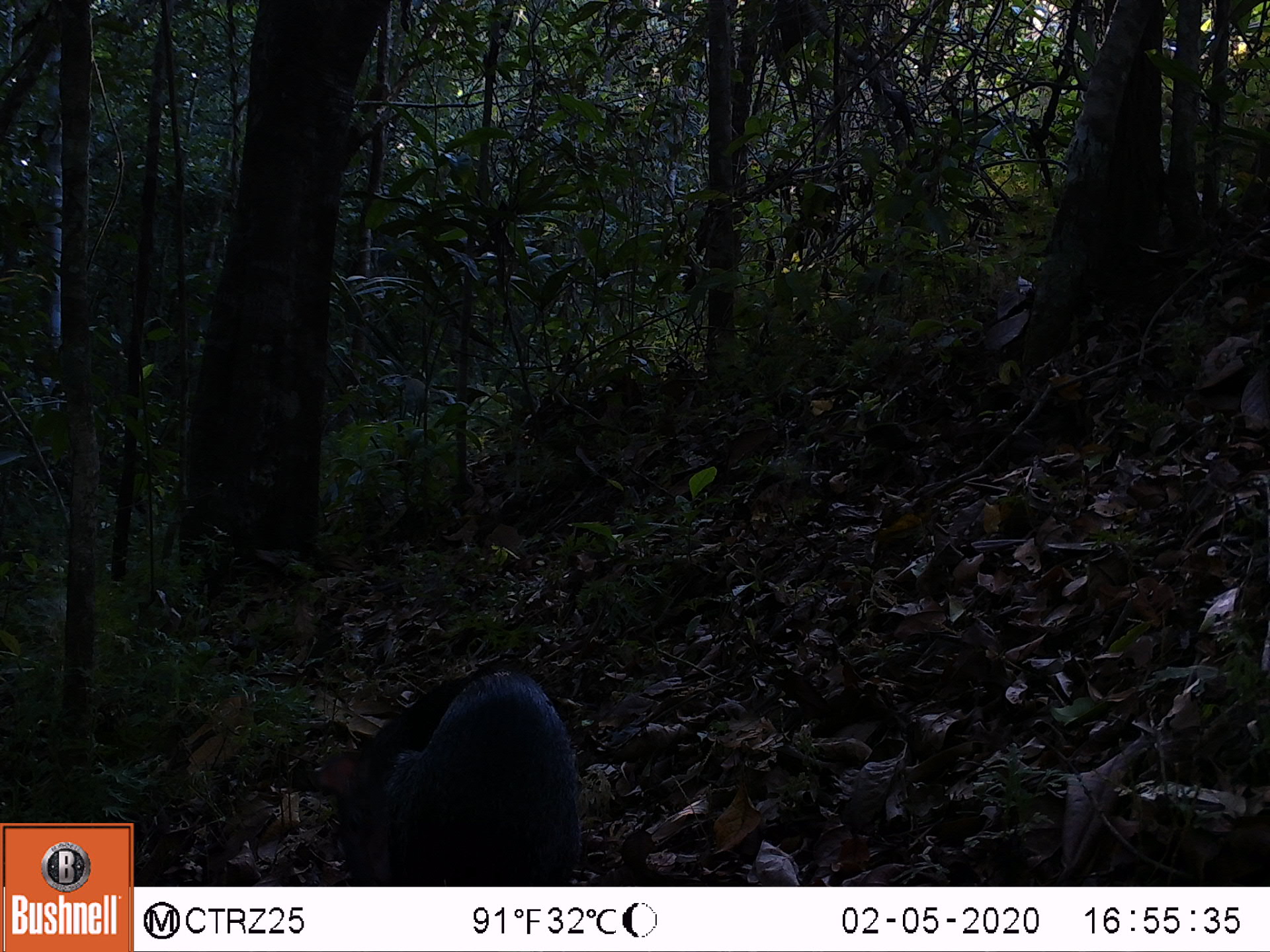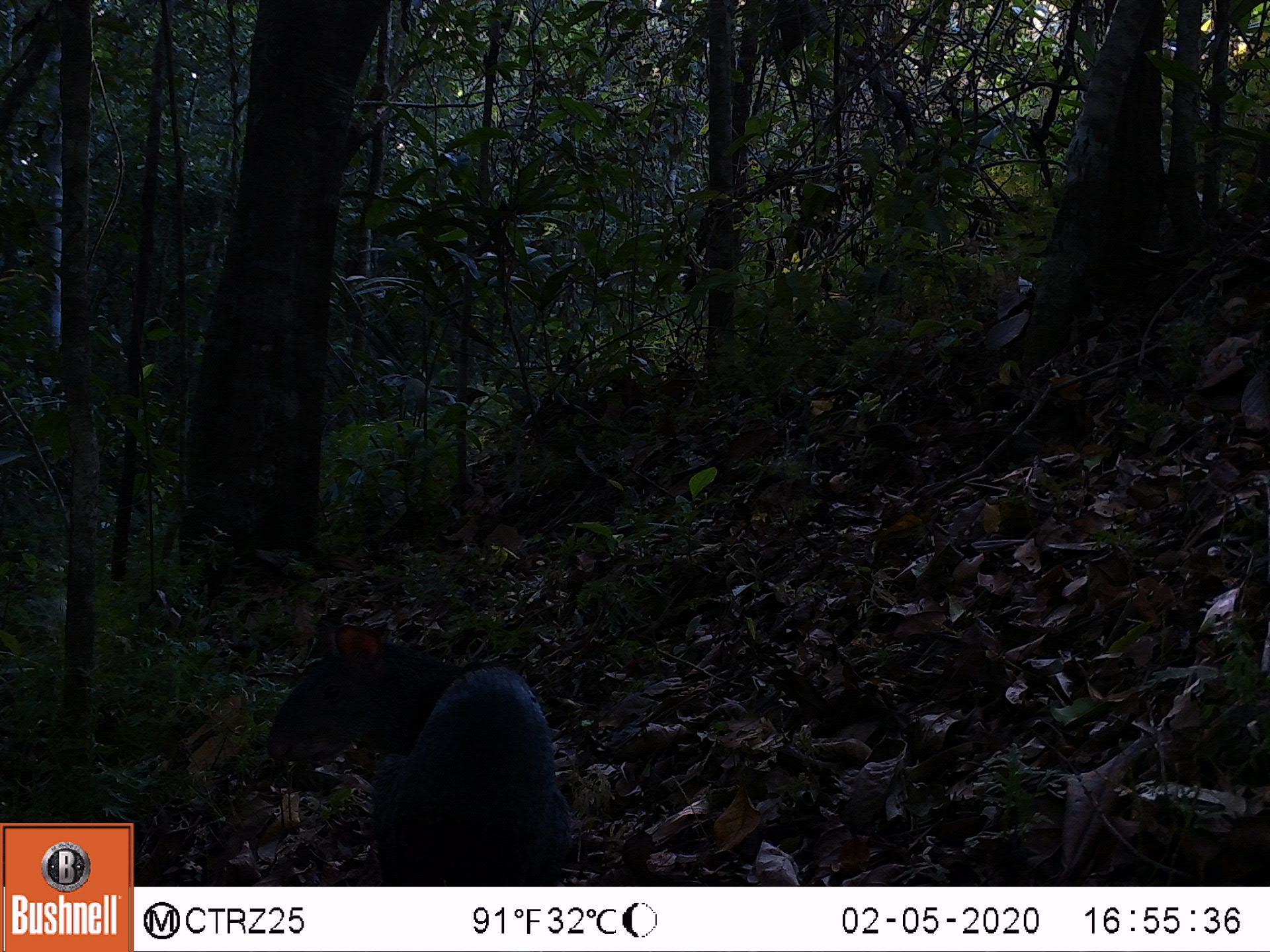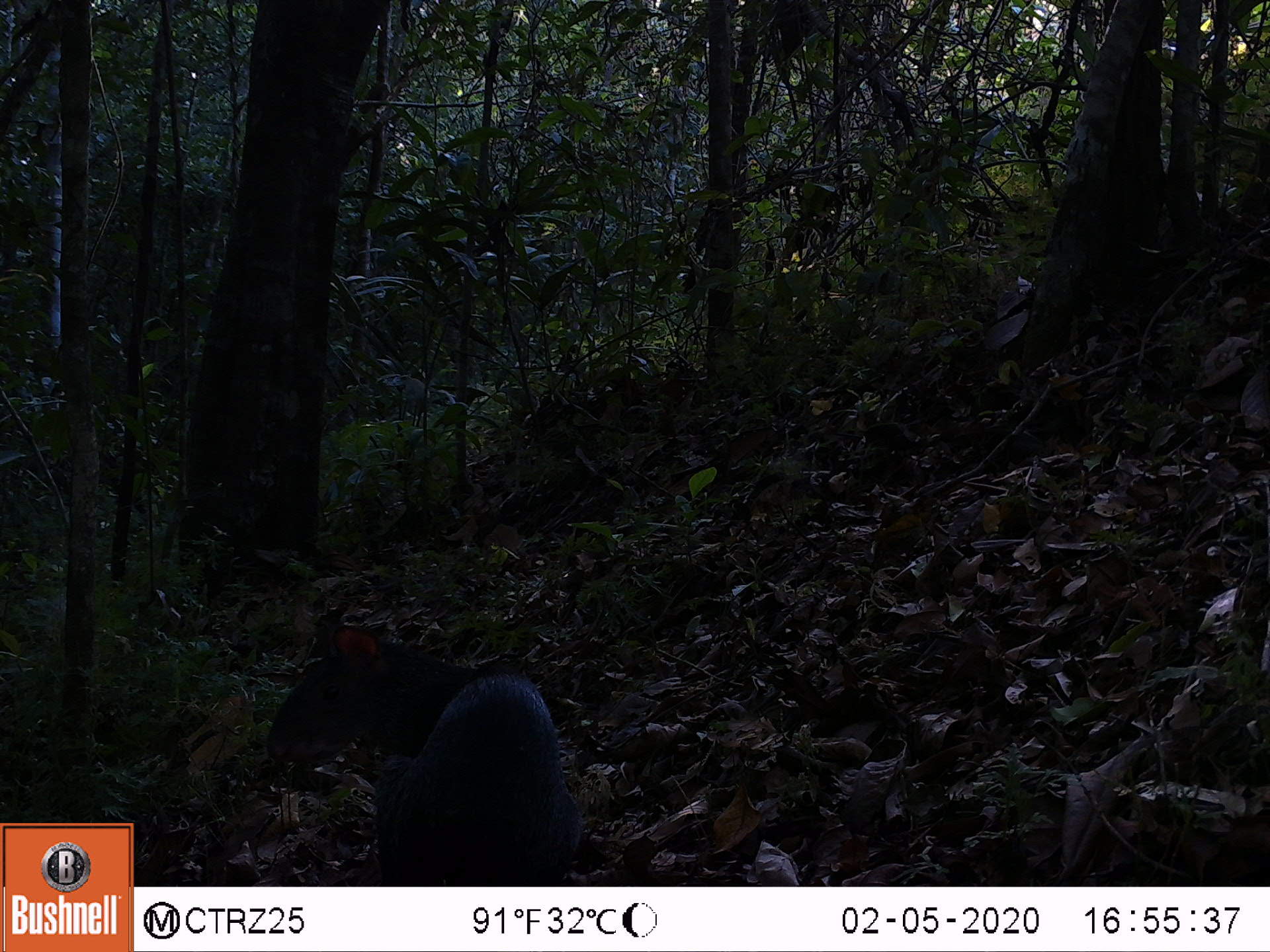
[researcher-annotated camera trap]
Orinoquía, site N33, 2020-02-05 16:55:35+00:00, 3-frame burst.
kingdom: Animalia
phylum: Chordata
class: Mammalia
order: Rodentia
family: Dasyproctidae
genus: Dasyprocta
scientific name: Dasyprocta fuliginosa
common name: black agouti